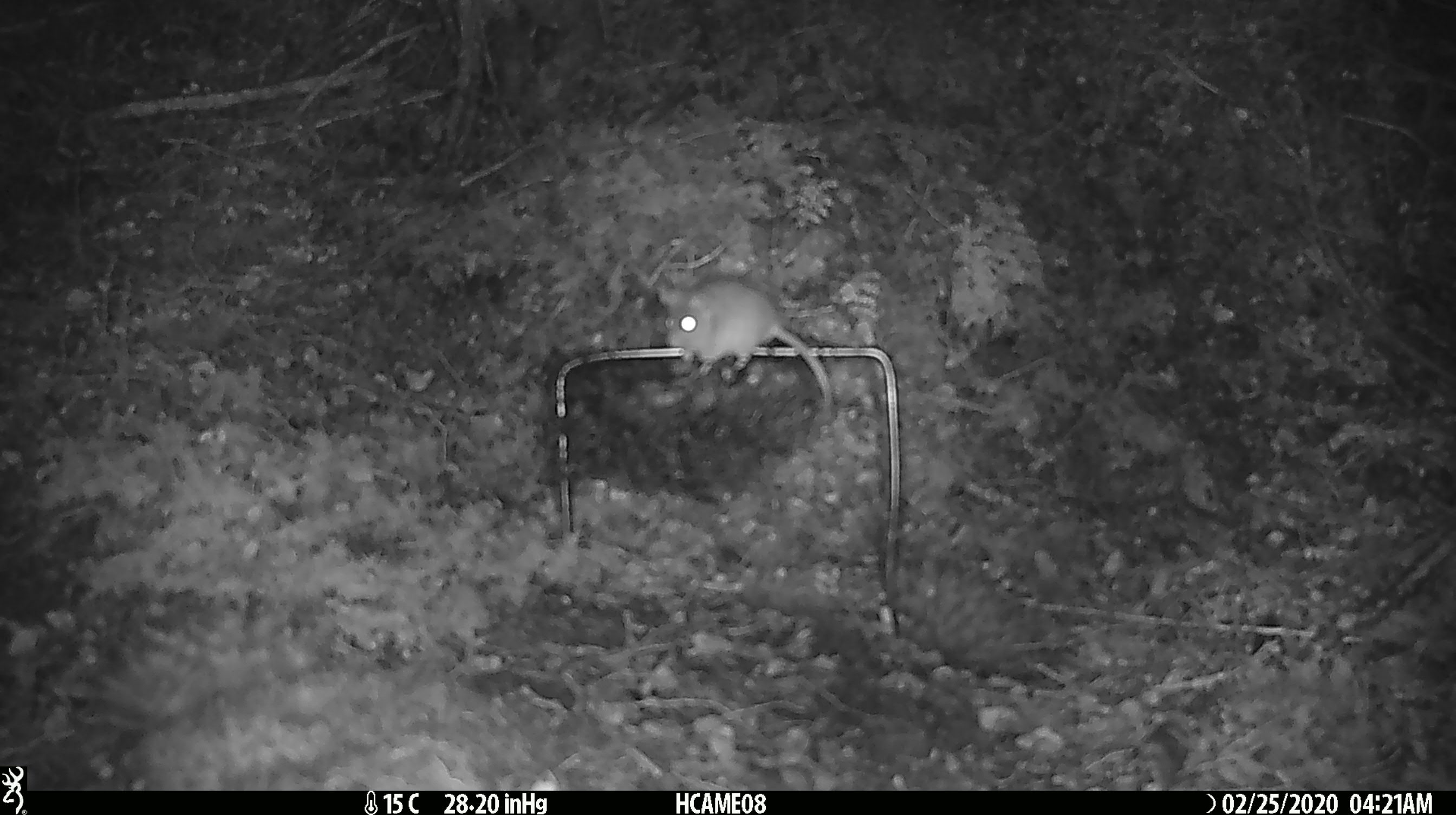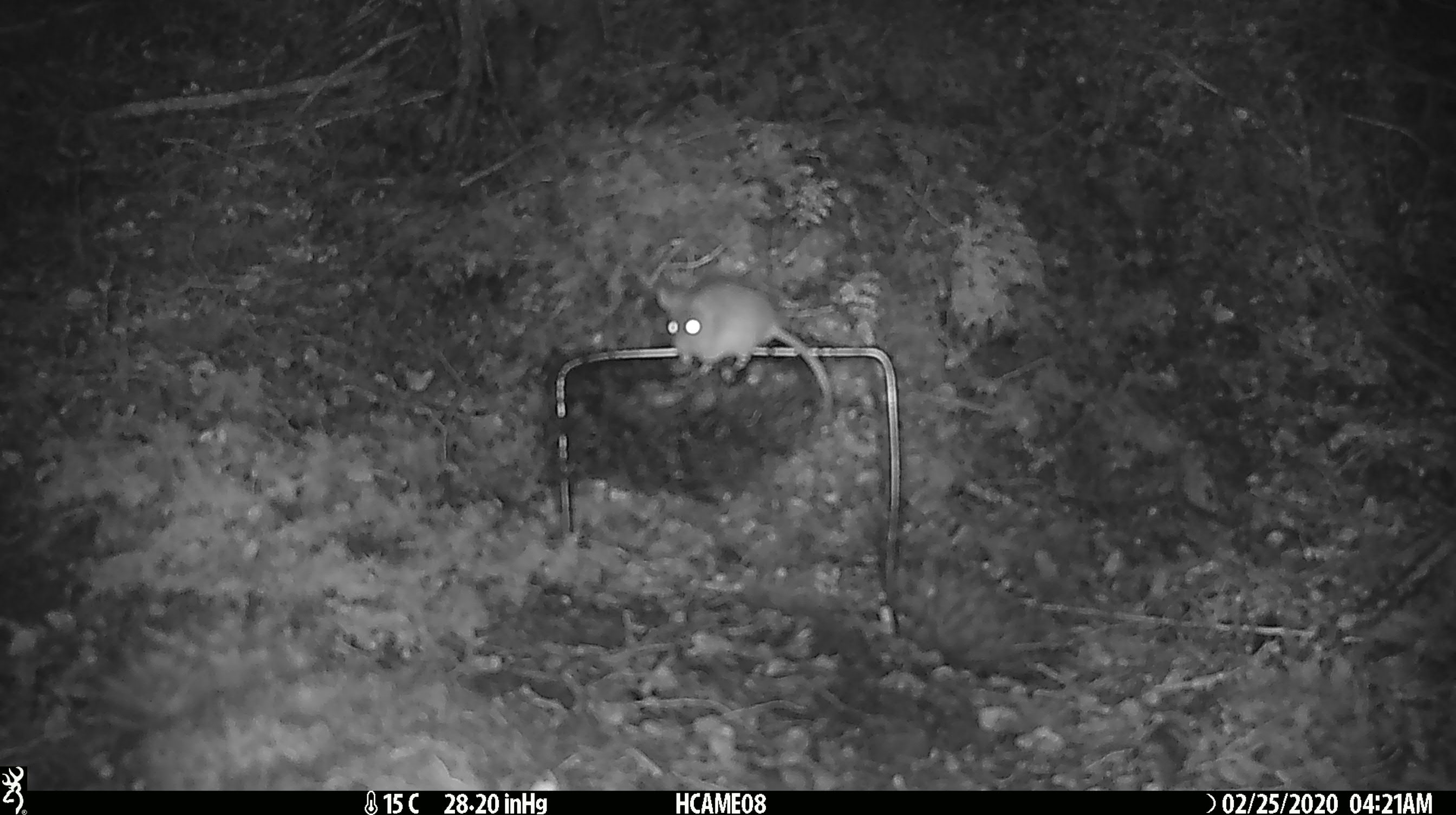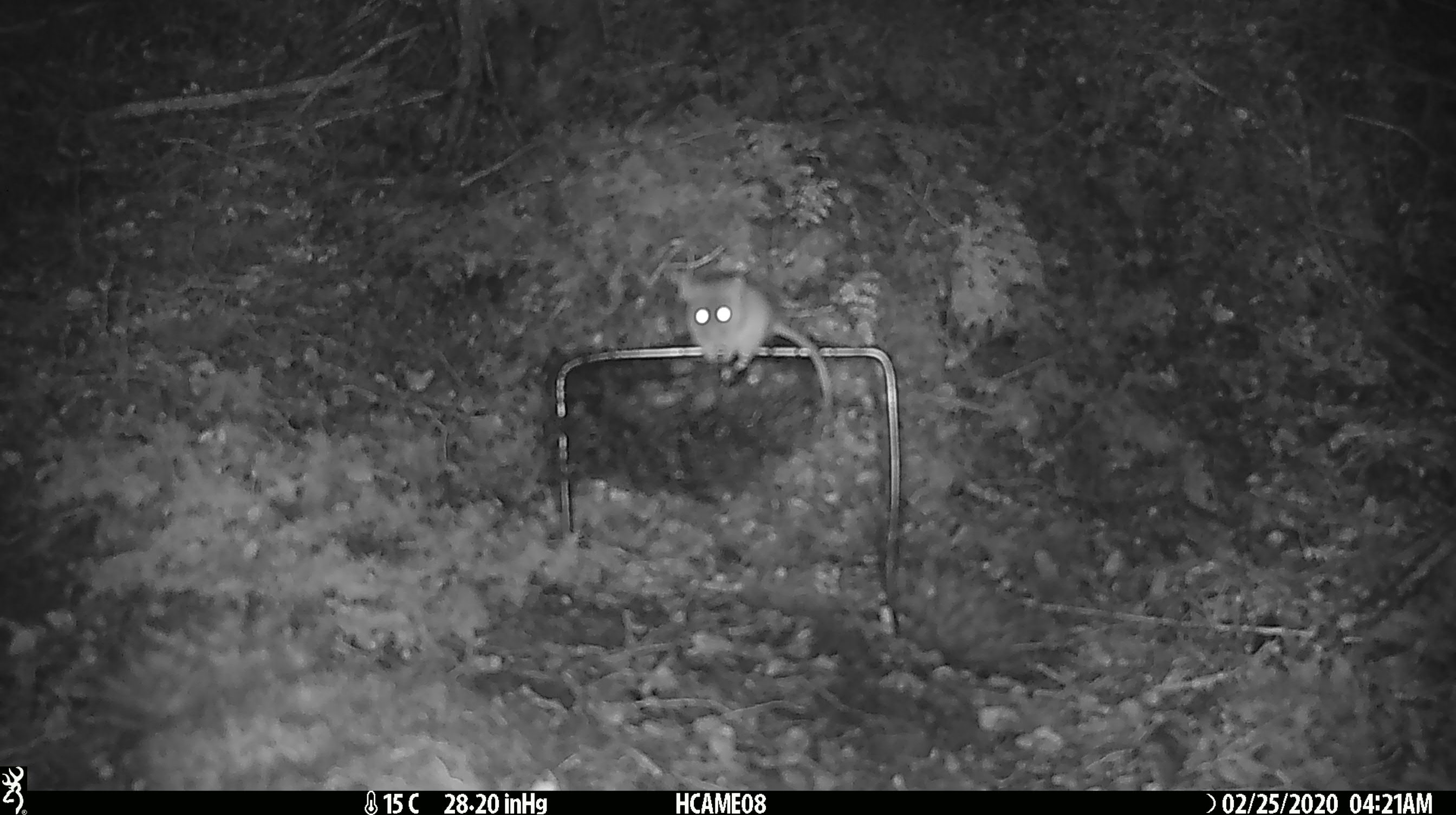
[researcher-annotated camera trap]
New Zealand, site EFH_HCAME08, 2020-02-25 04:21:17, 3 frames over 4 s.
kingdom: Animalia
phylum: Chordata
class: Mammalia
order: Rodentia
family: Muridae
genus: Mus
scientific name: Mus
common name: mouse